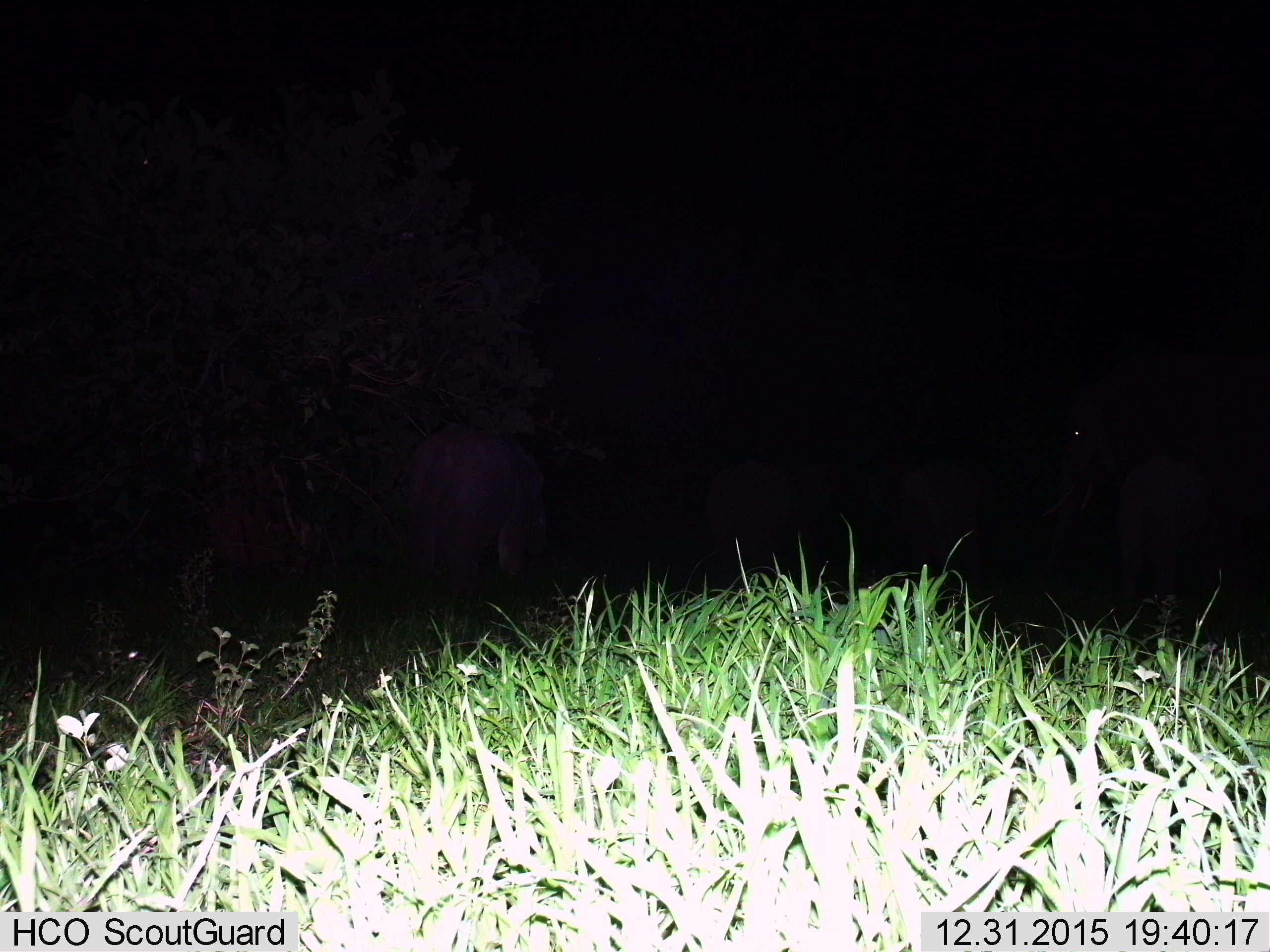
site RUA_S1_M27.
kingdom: Animalia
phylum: Chordata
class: Mammalia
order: Proboscidea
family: Elephantidae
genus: Loxodonta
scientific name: Loxodonta africana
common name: african bush elephant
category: elephant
Elephant (african bush elephant) (Loxodonta africana), count 2. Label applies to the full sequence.